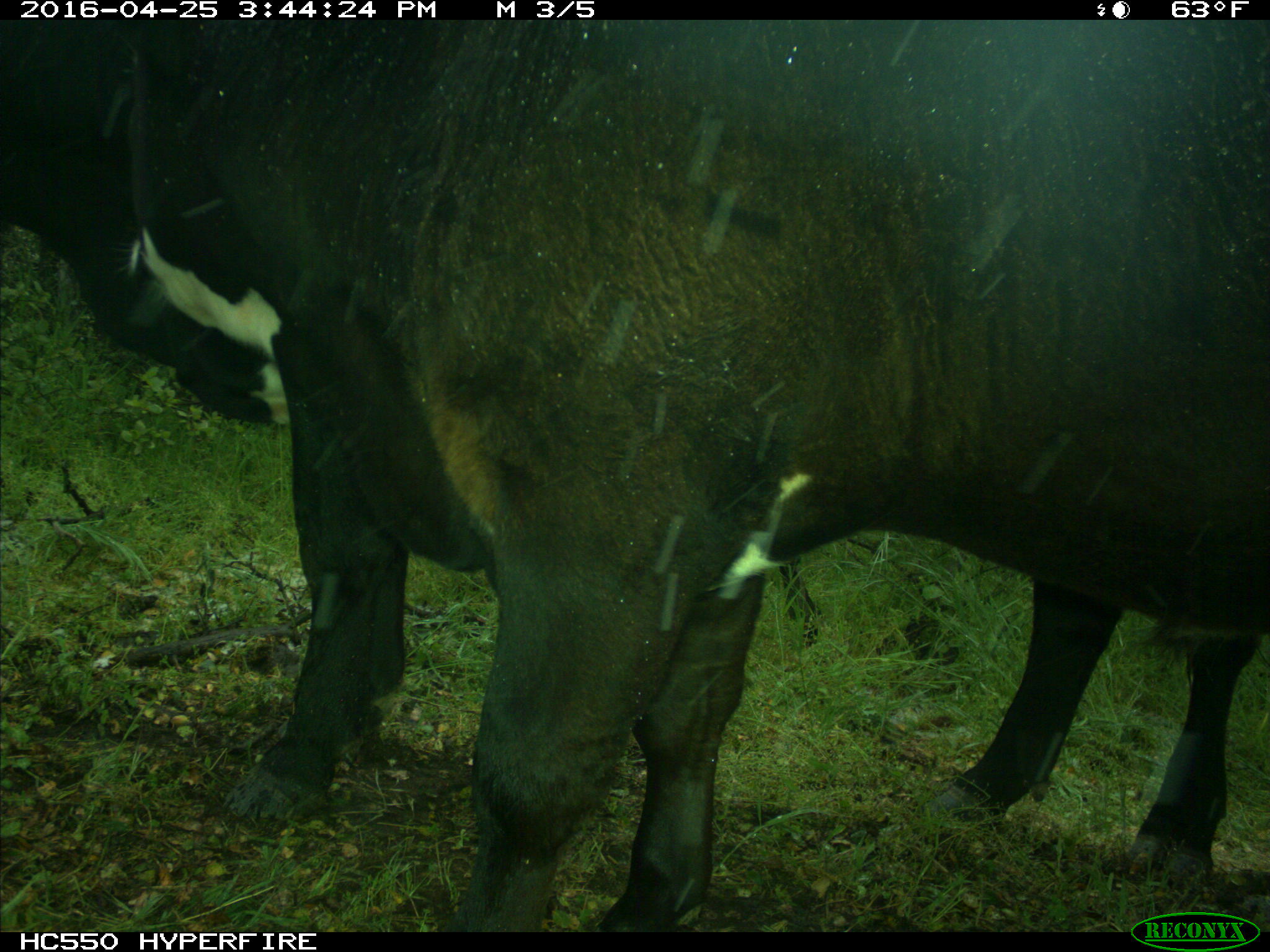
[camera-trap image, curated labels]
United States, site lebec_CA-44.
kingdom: Animalia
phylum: Chordata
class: Mammalia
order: Artiodactyla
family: Bovidae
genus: Bos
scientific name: Bos taurus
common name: domestic cow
Bos taurus (domestic cow).